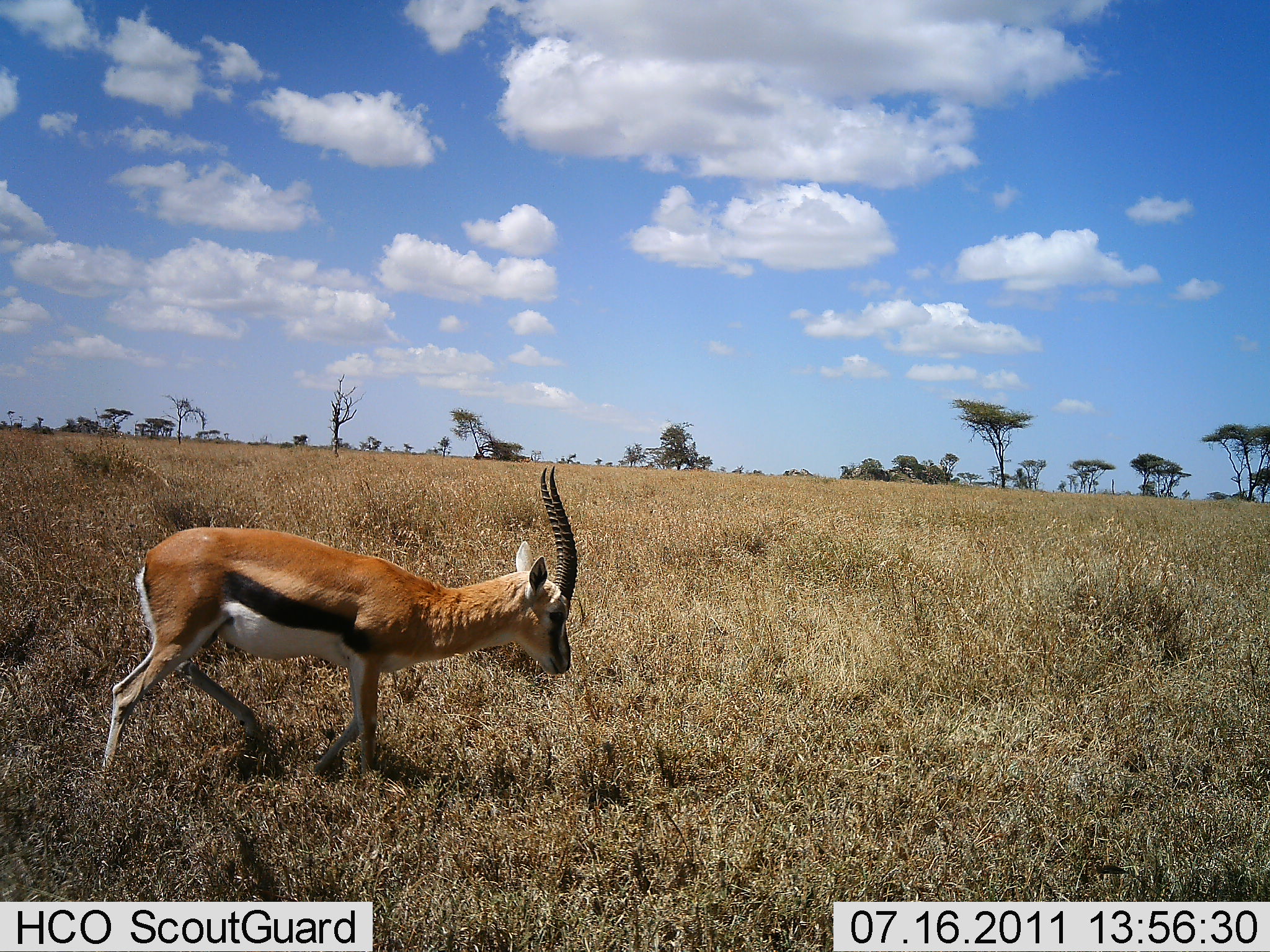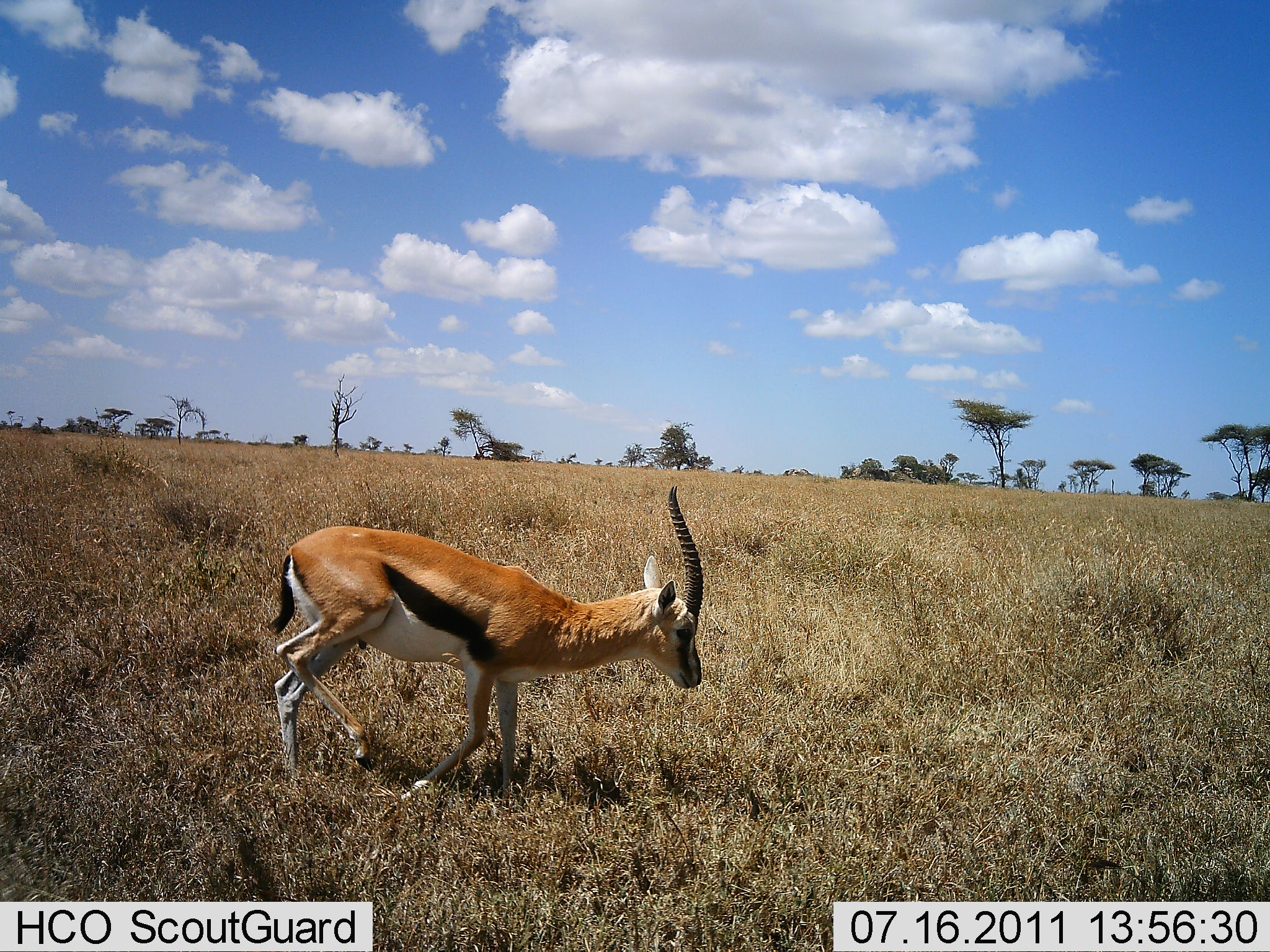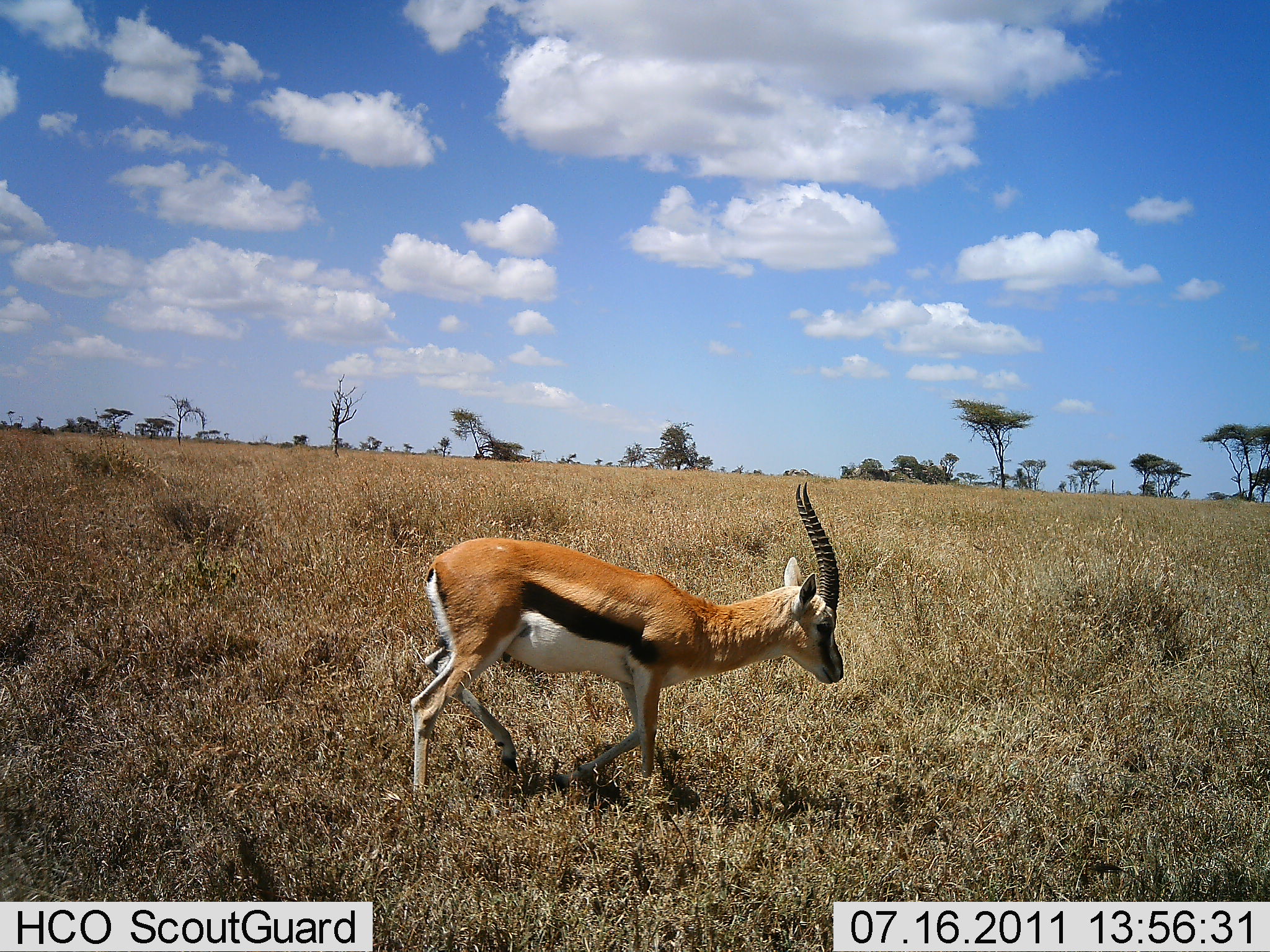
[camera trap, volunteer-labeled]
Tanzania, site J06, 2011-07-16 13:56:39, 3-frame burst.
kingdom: Animalia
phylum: Chordata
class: Mammalia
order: Artiodactyla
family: Bovidae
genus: Eudorcas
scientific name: Eudorcas thomsonii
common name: thomson's gazelle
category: gazellethomsons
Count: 1.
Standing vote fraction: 0%.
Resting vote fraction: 0%.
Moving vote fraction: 100%.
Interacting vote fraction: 0%.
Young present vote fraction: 9%.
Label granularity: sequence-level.